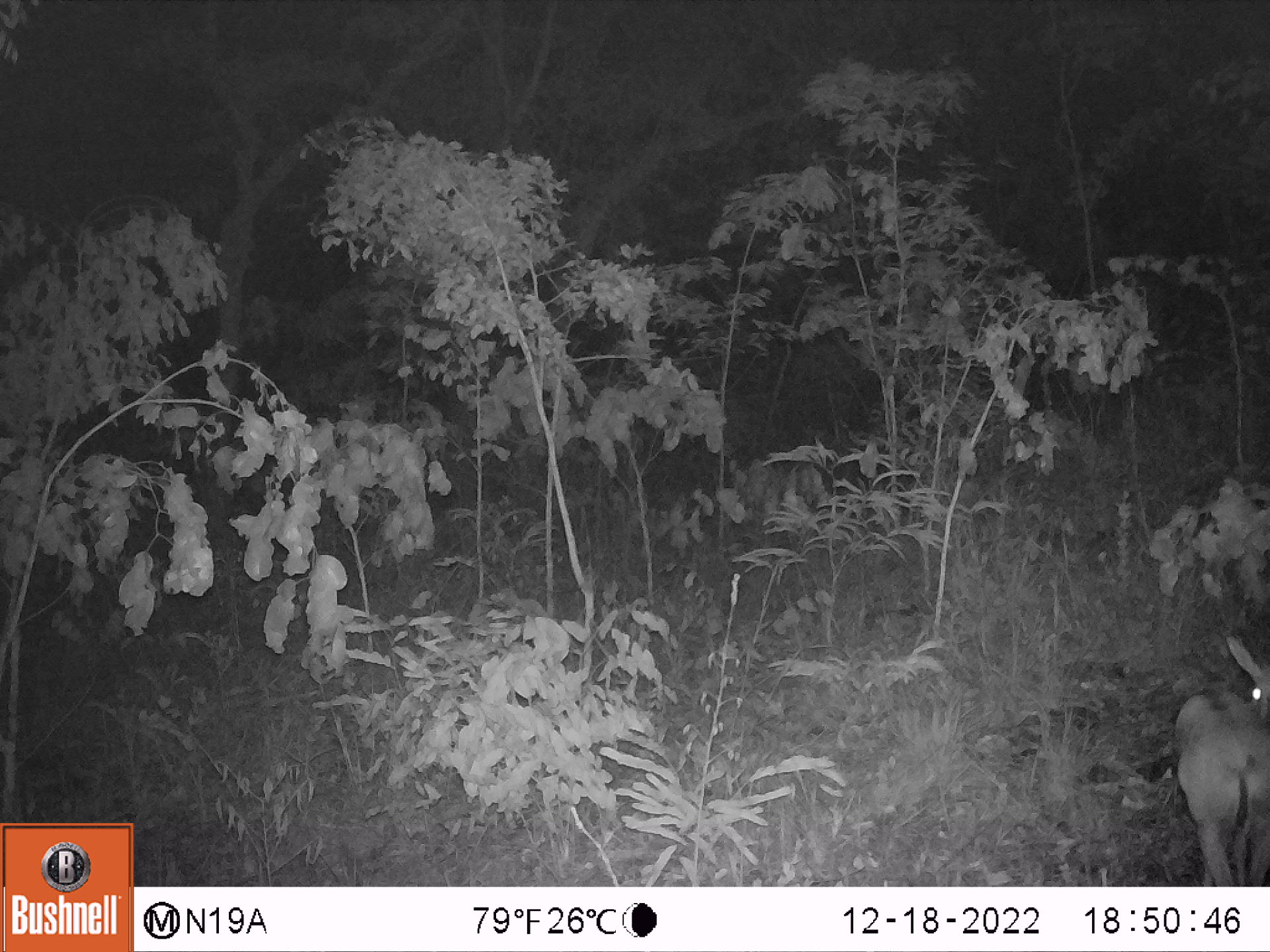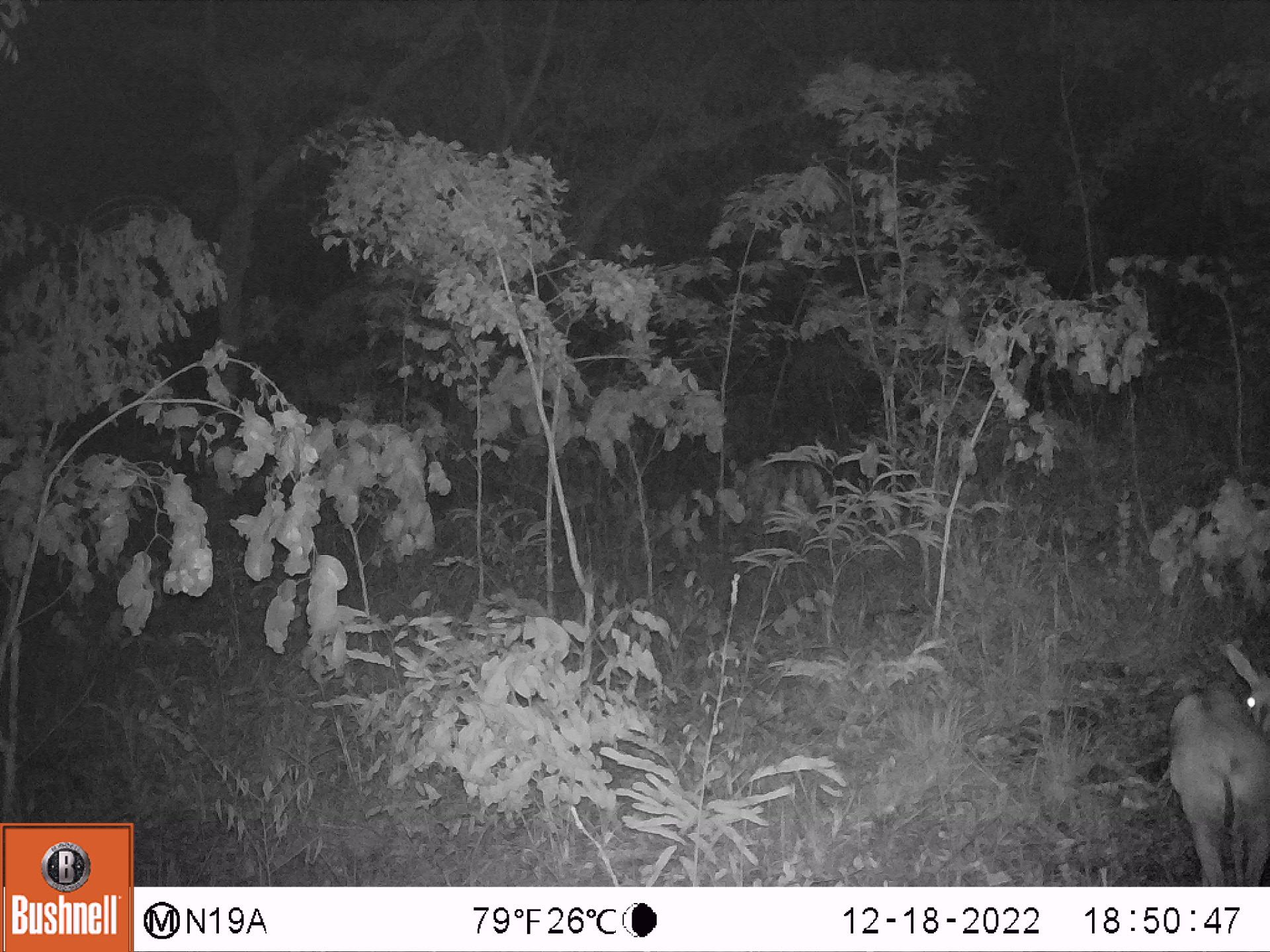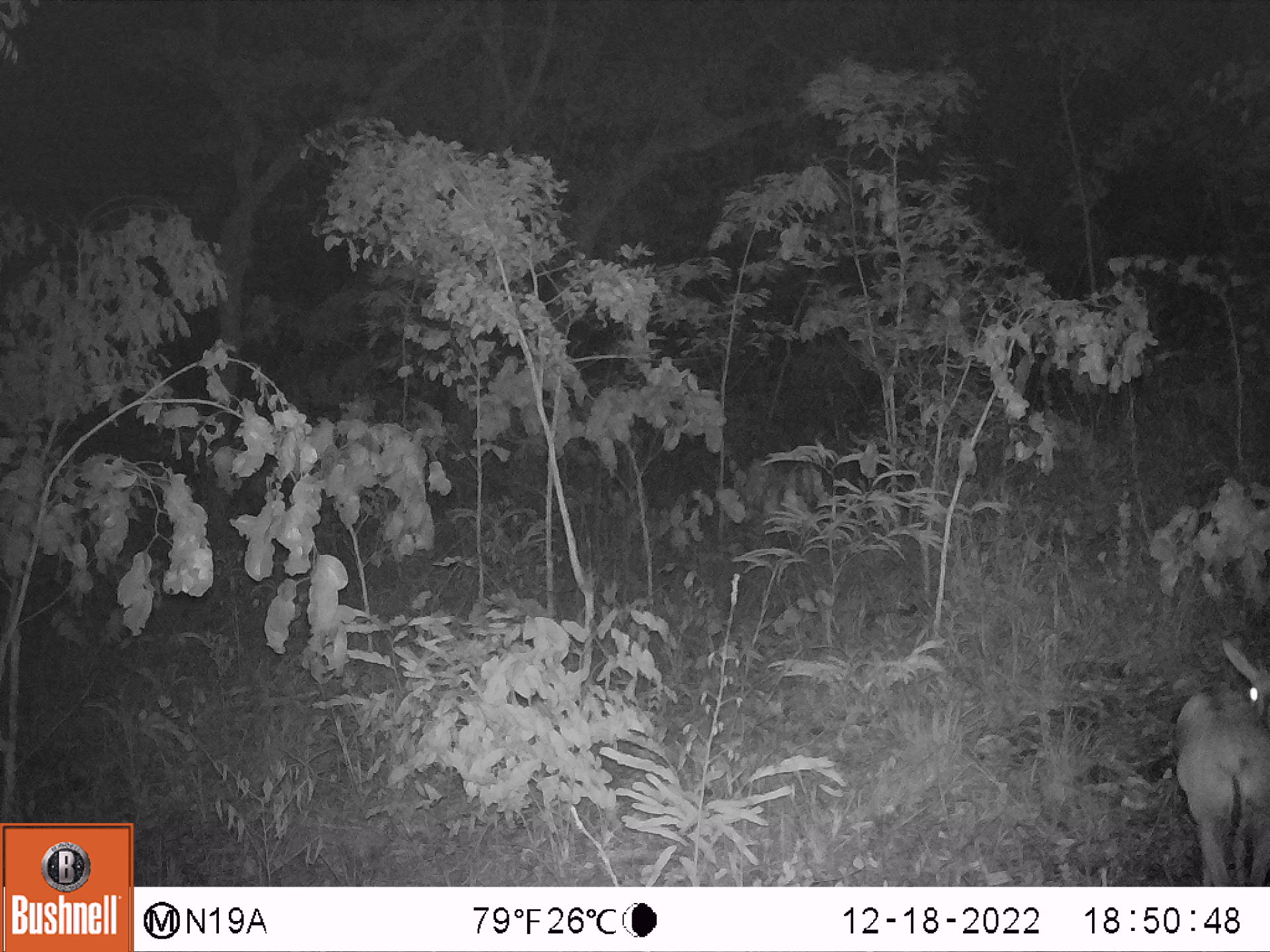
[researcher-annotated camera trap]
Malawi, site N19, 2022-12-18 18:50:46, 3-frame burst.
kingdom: Animalia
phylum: Chordata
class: Mammalia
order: Artiodactyla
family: Bovidae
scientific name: Antilopinae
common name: small antelope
Small antelope (Antilopinae), count 1.